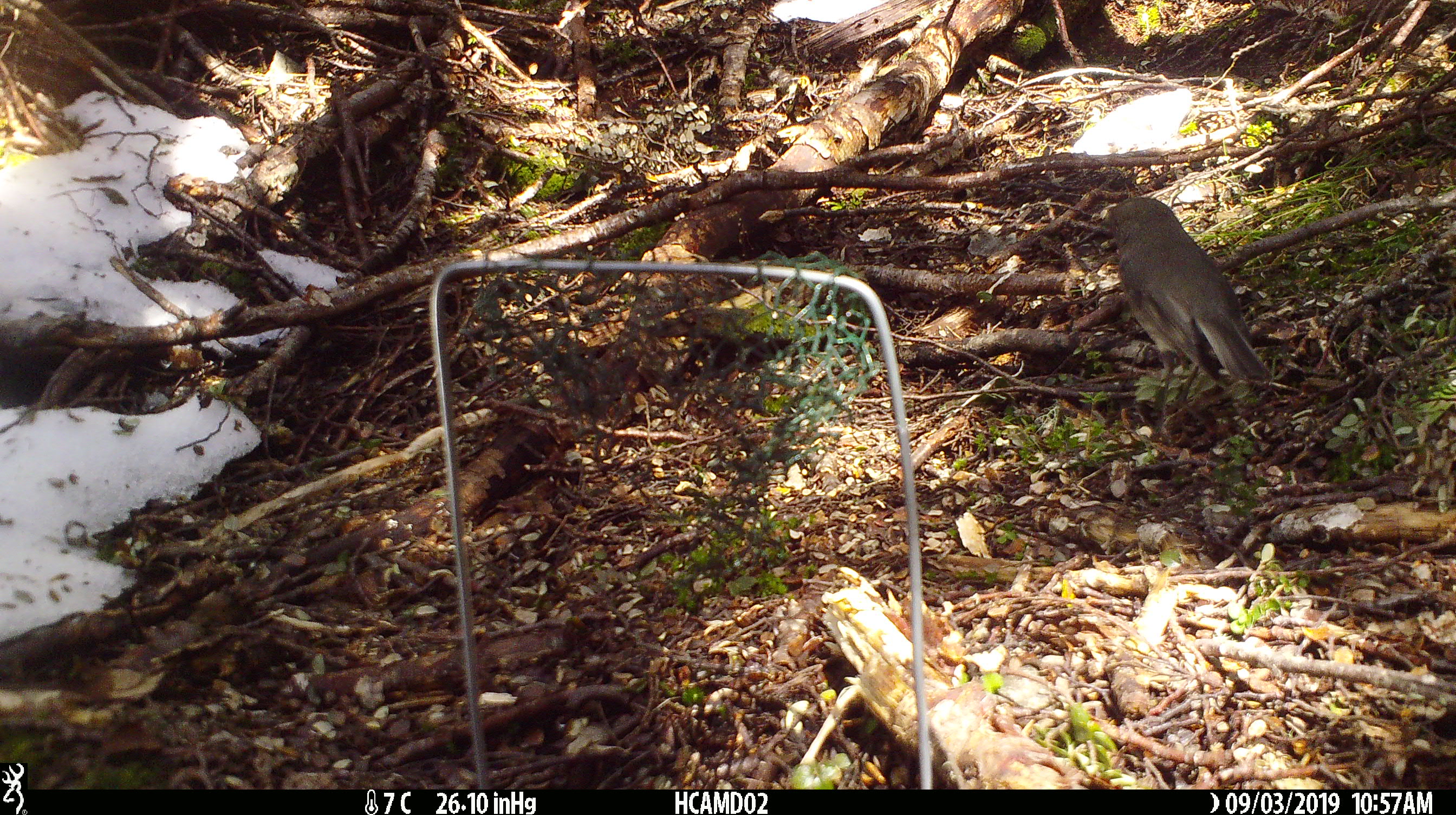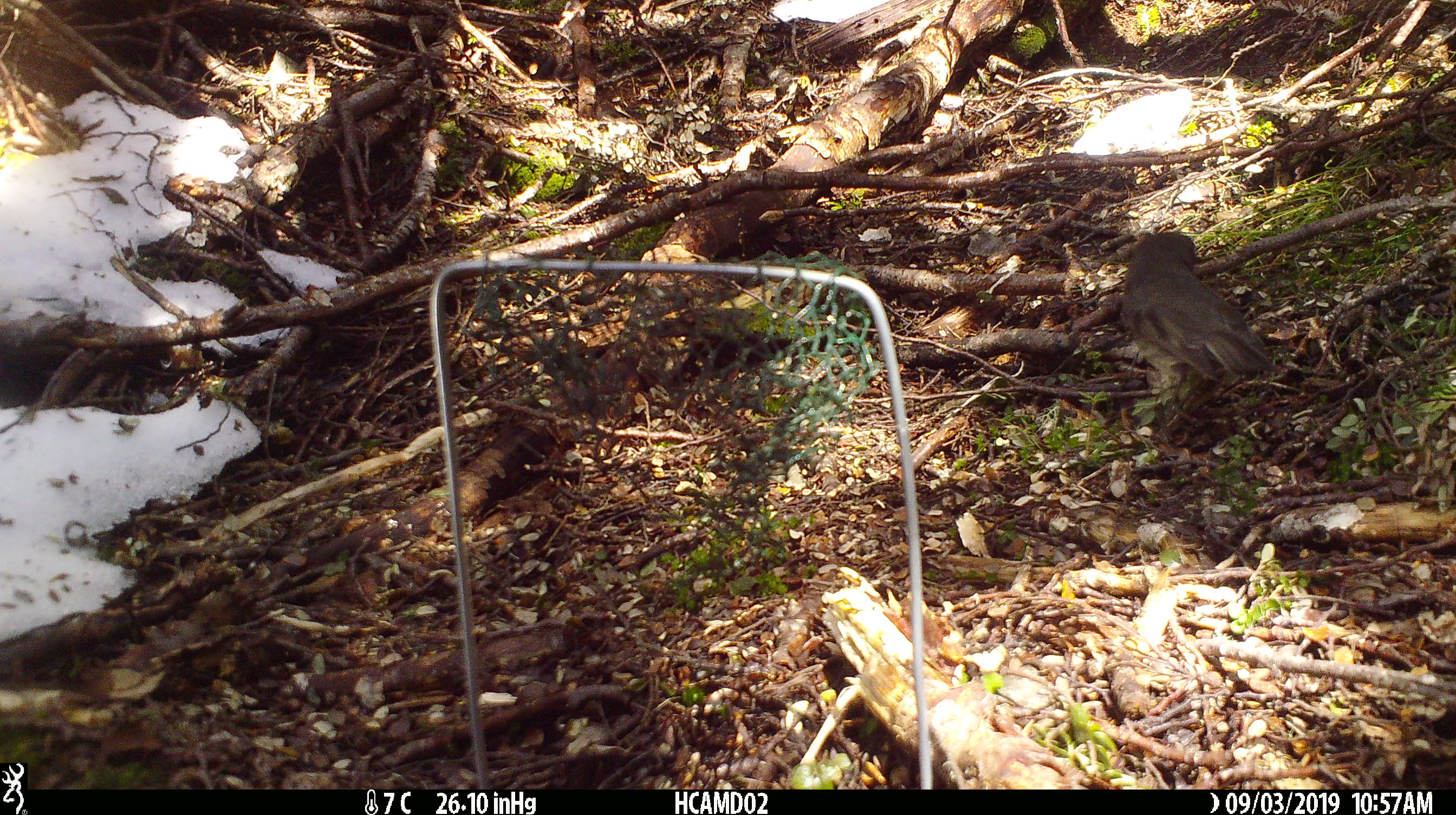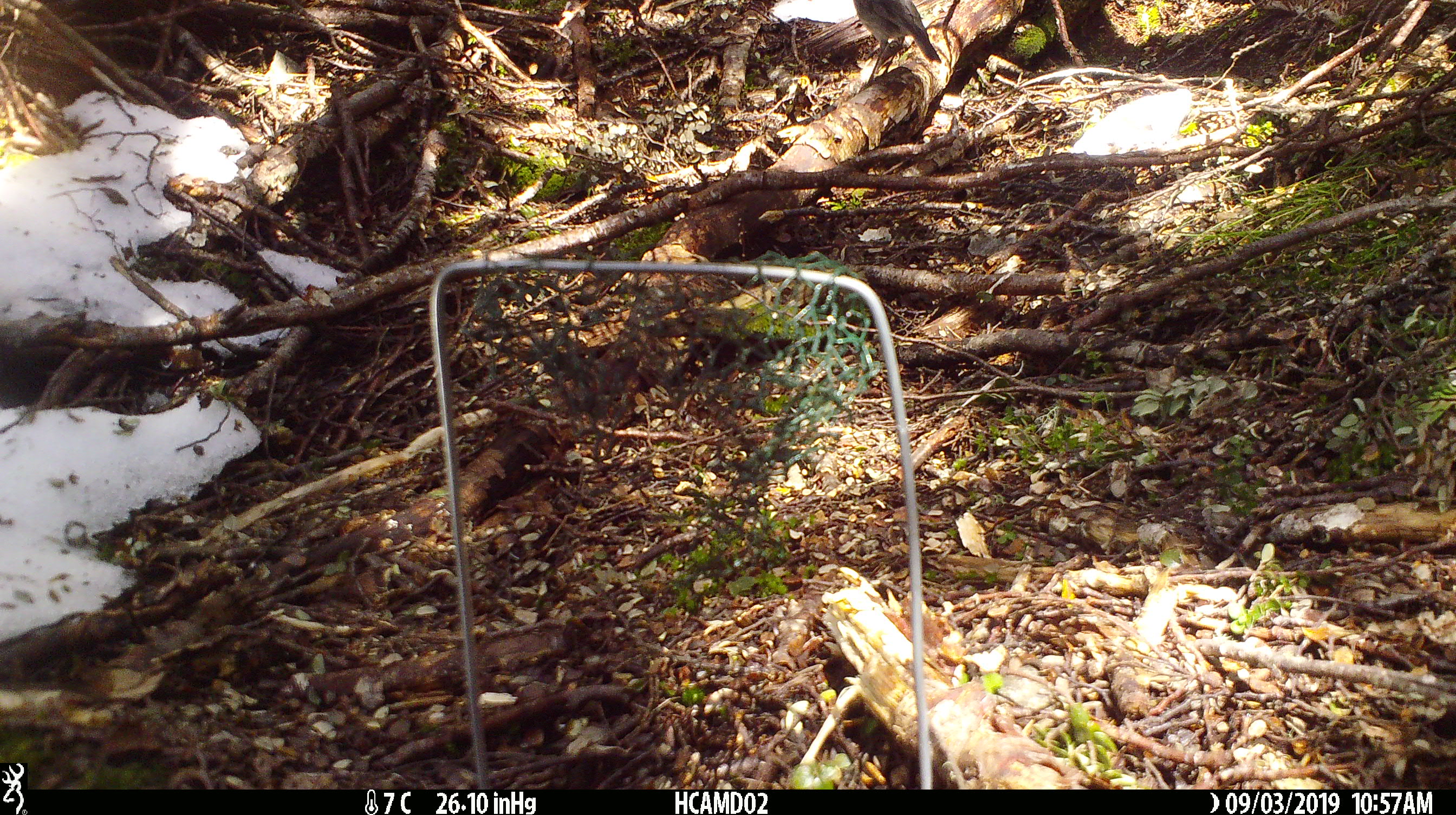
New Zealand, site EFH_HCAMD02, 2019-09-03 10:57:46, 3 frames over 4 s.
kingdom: Animalia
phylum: Chordata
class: Aves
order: Passeriformes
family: Petroicidae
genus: Petroica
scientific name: Petroica australis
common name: new zealand robin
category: robin